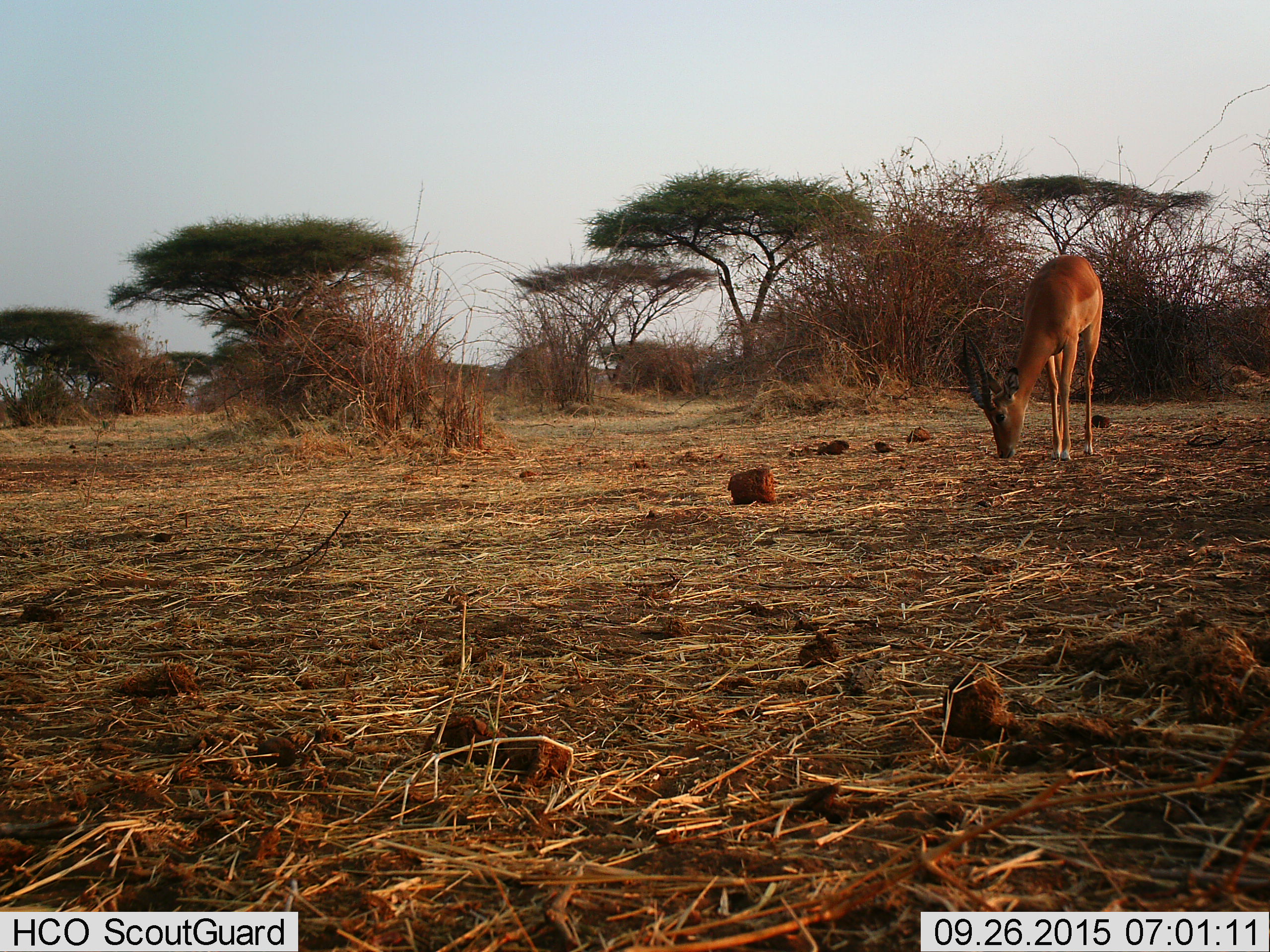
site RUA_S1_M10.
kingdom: Animalia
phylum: Chordata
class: Mammalia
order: Artiodactyla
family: Bovidae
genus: Aepyceros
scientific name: Aepyceros melampus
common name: impala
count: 1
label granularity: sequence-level